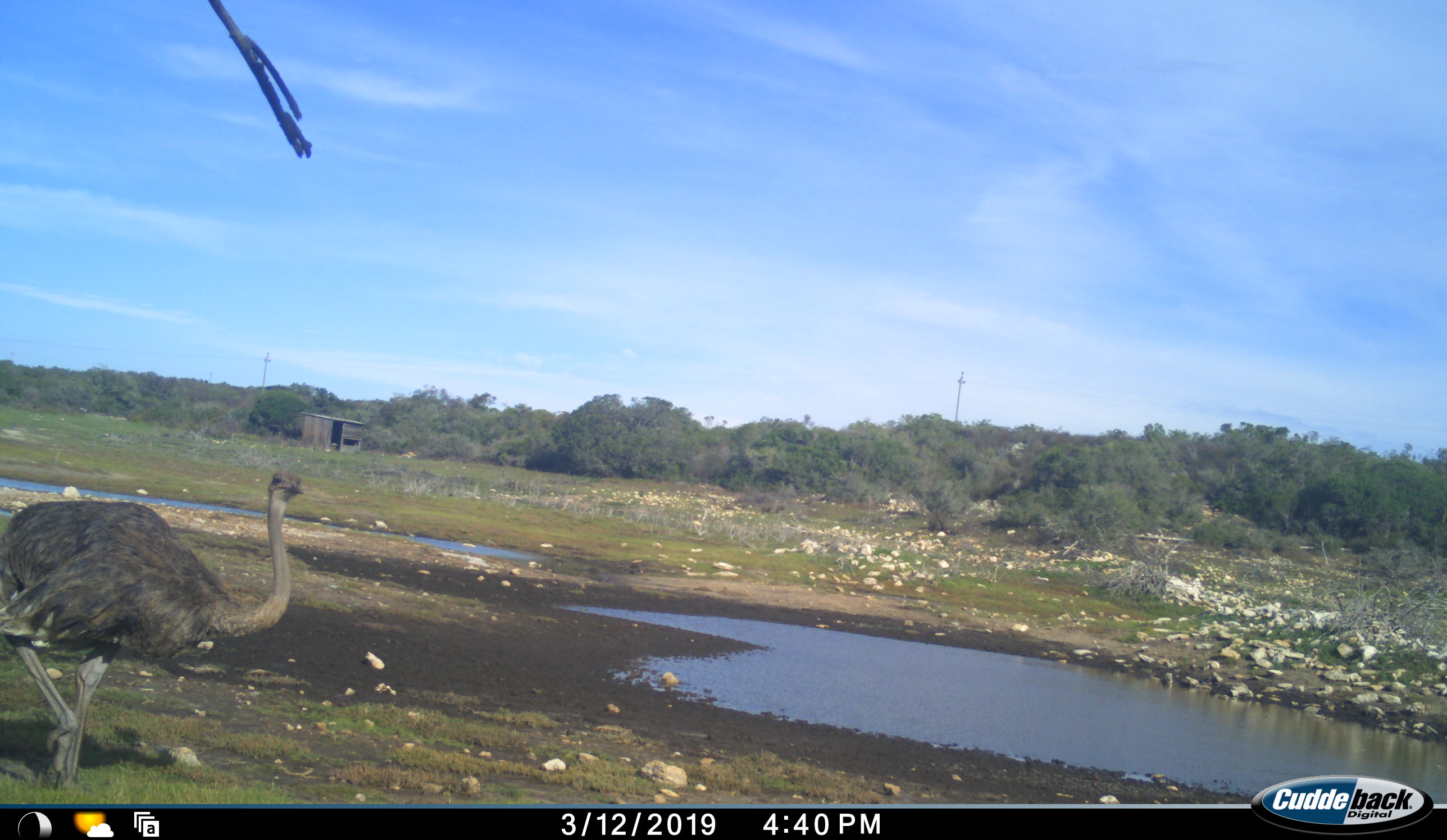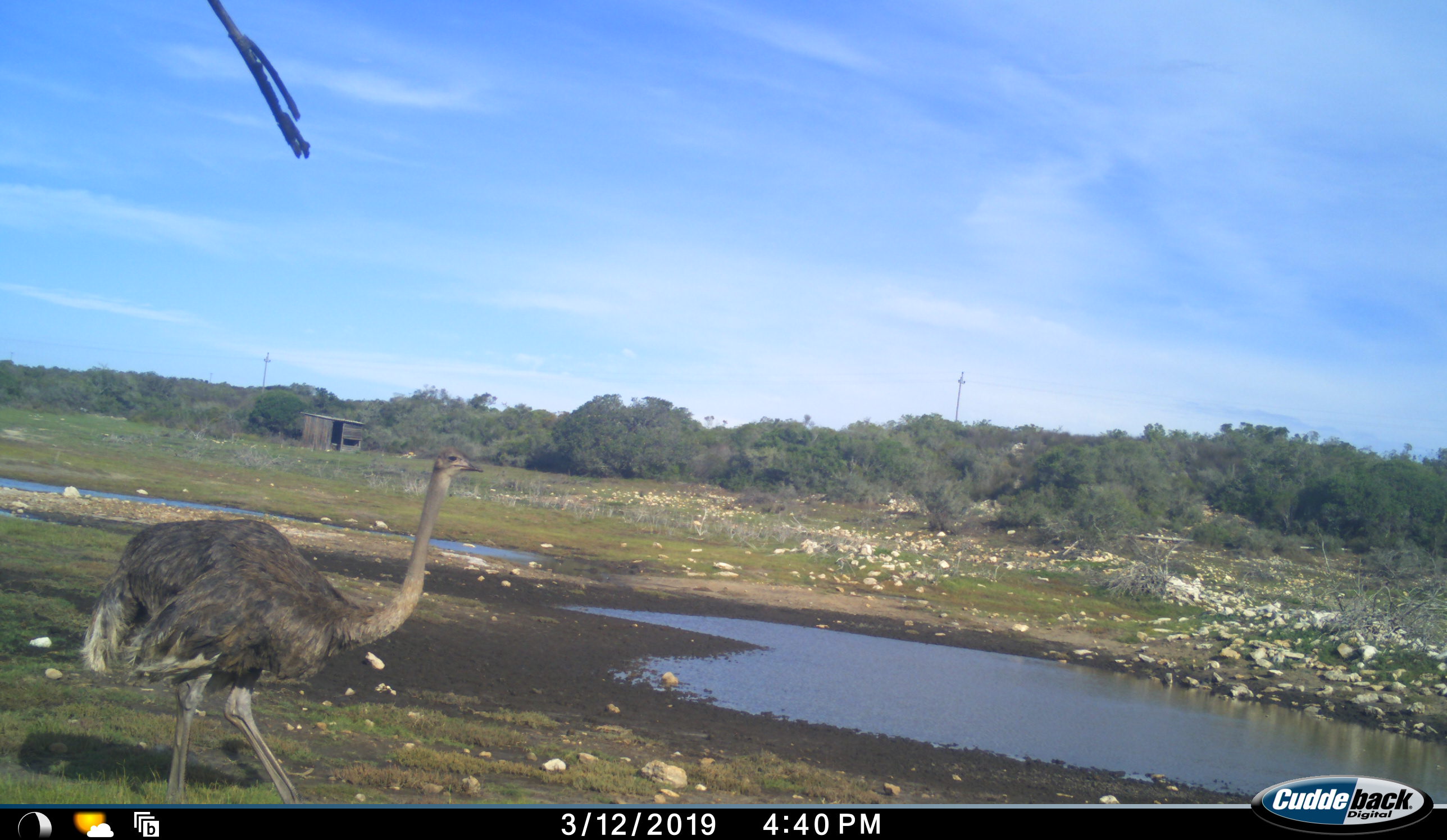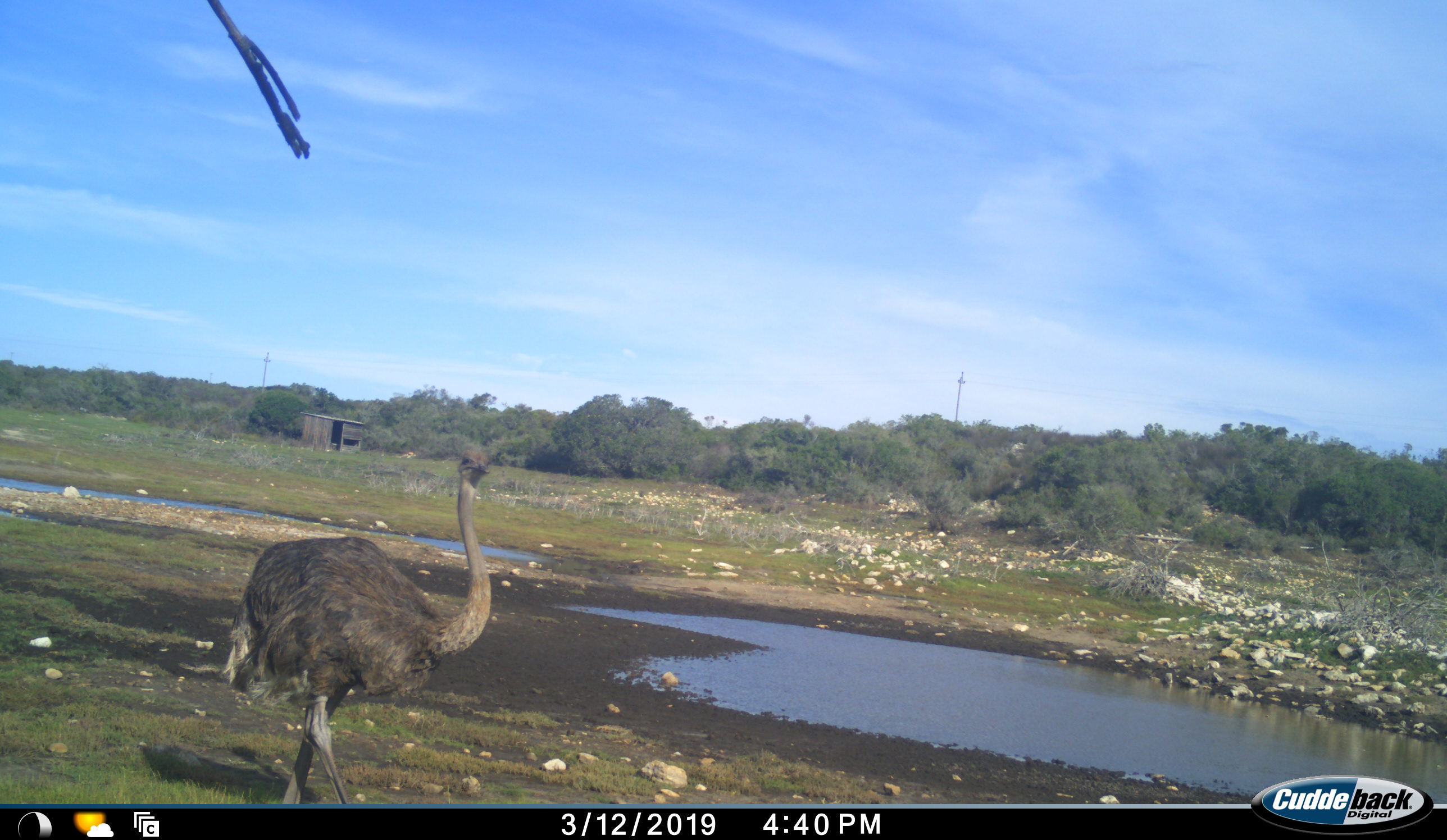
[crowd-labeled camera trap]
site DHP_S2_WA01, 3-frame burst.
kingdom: Animalia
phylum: Chordata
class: Aves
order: Struthioniformes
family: Struthionidae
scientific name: Struthionidae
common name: ostrich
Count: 1.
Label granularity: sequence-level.